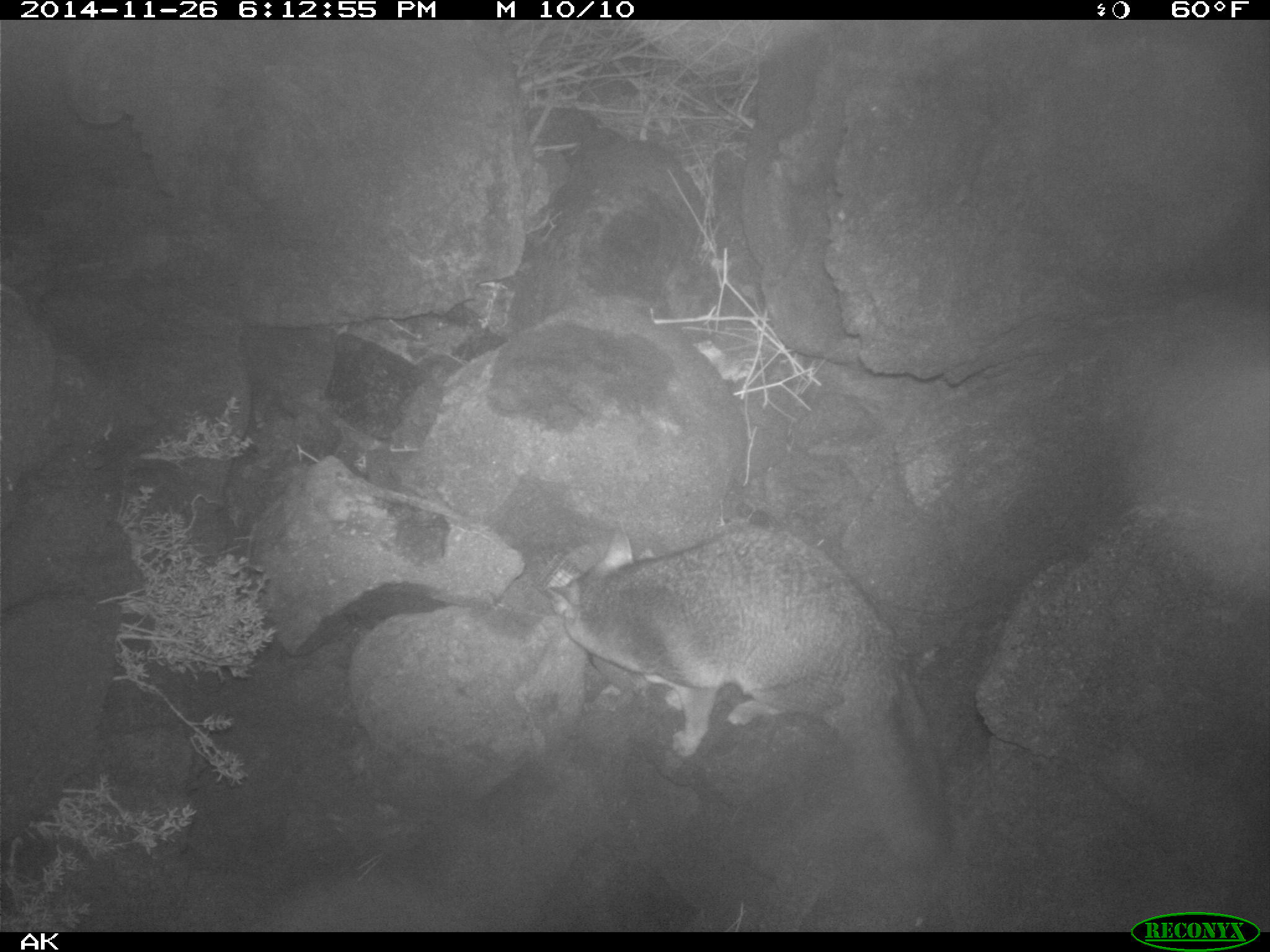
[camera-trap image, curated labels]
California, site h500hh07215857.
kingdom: Animalia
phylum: Chordata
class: Mammalia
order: Carnivora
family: Canidae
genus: Urocyon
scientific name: Urocyon littoralis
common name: island fox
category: fox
Fox (island fox) (Urocyon littoralis).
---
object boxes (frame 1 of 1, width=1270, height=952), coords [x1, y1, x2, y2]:
fox: [546, 519, 946, 866]